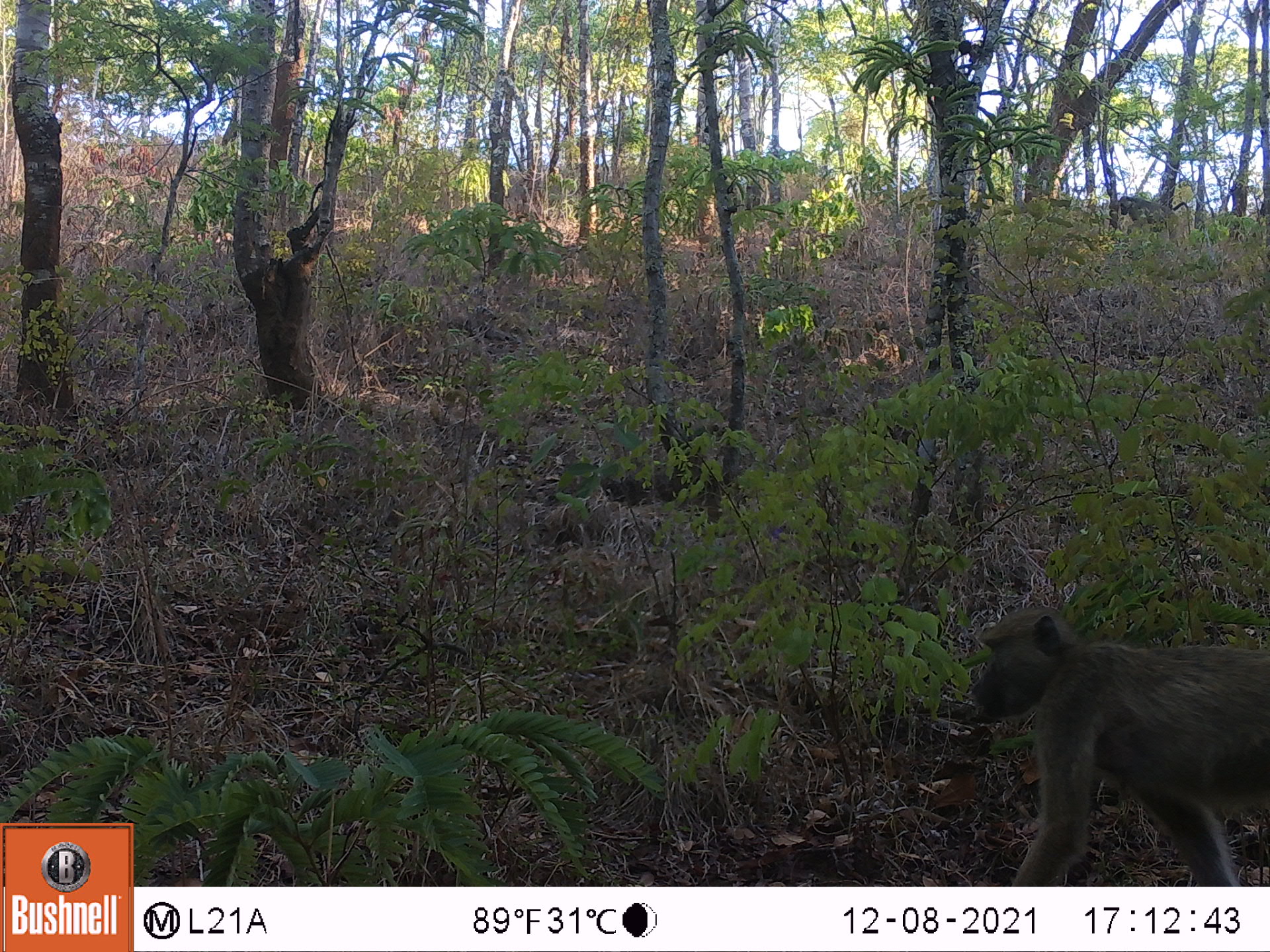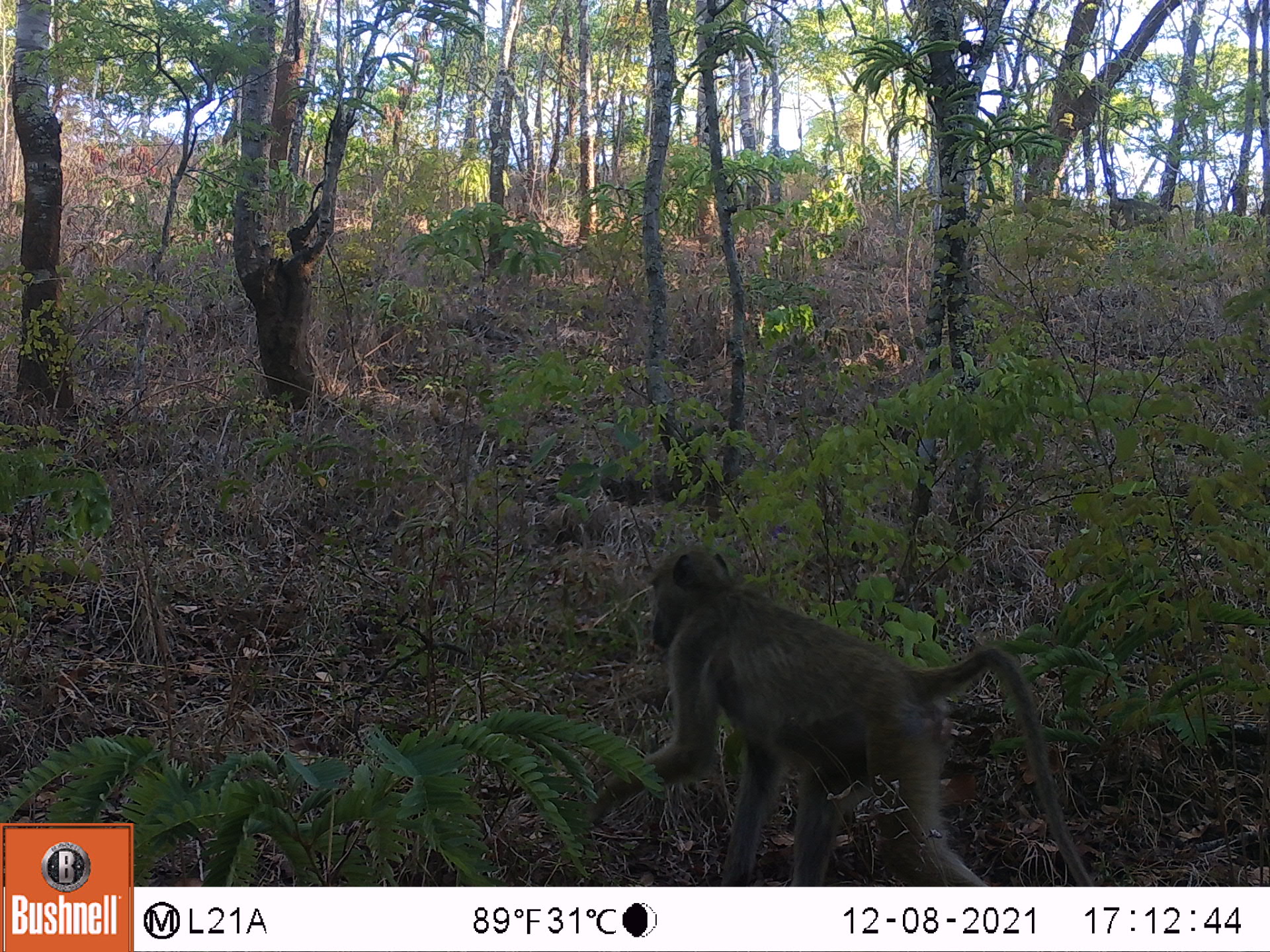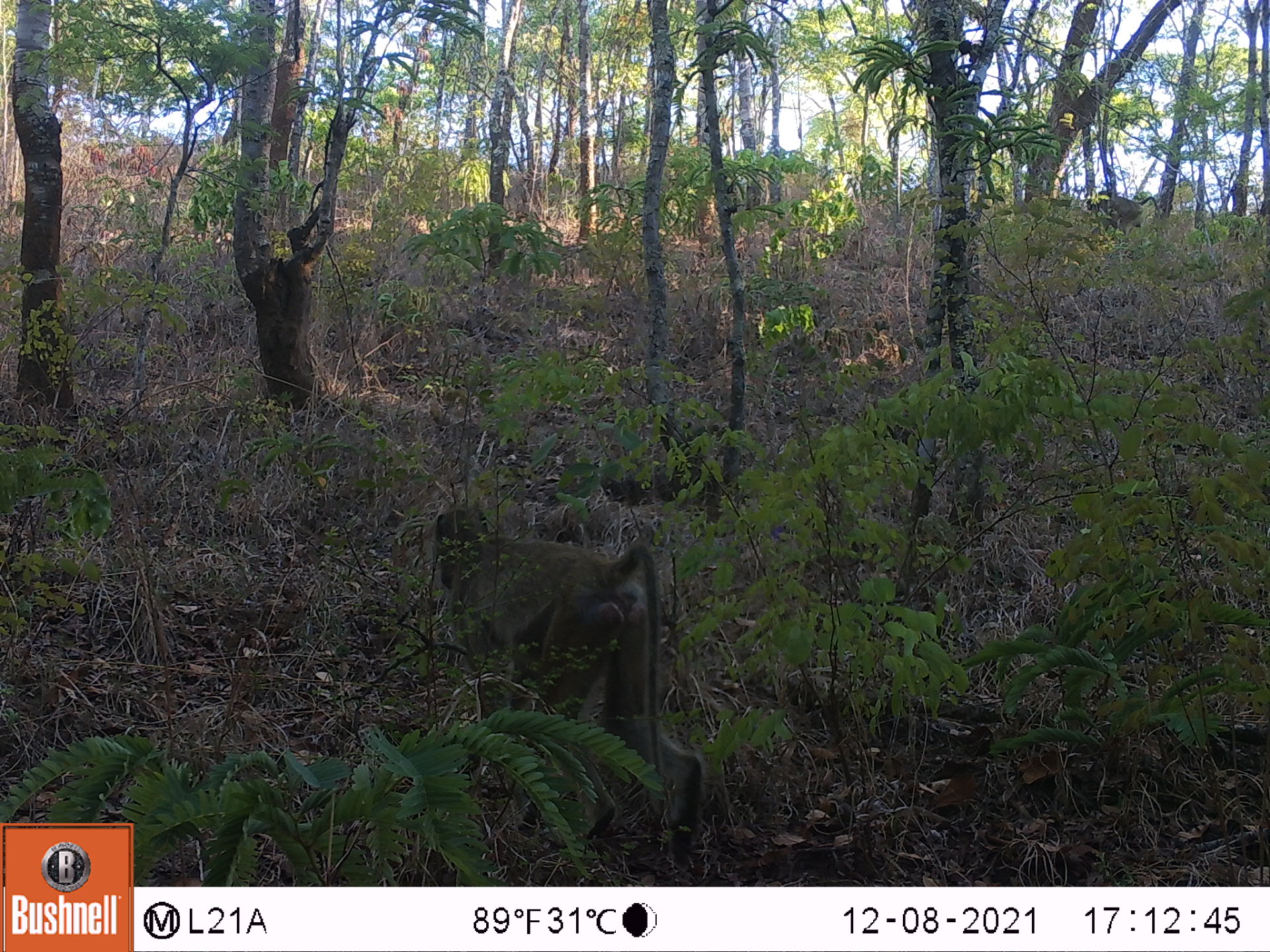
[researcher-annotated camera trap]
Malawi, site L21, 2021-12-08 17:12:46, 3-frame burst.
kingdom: Animalia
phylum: Chordata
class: Mammalia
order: Primates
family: Cercopithecidae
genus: Papio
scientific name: Papio cynocephalus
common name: yellow baboon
Yellow baboon (Papio cynocephalus), count 2.